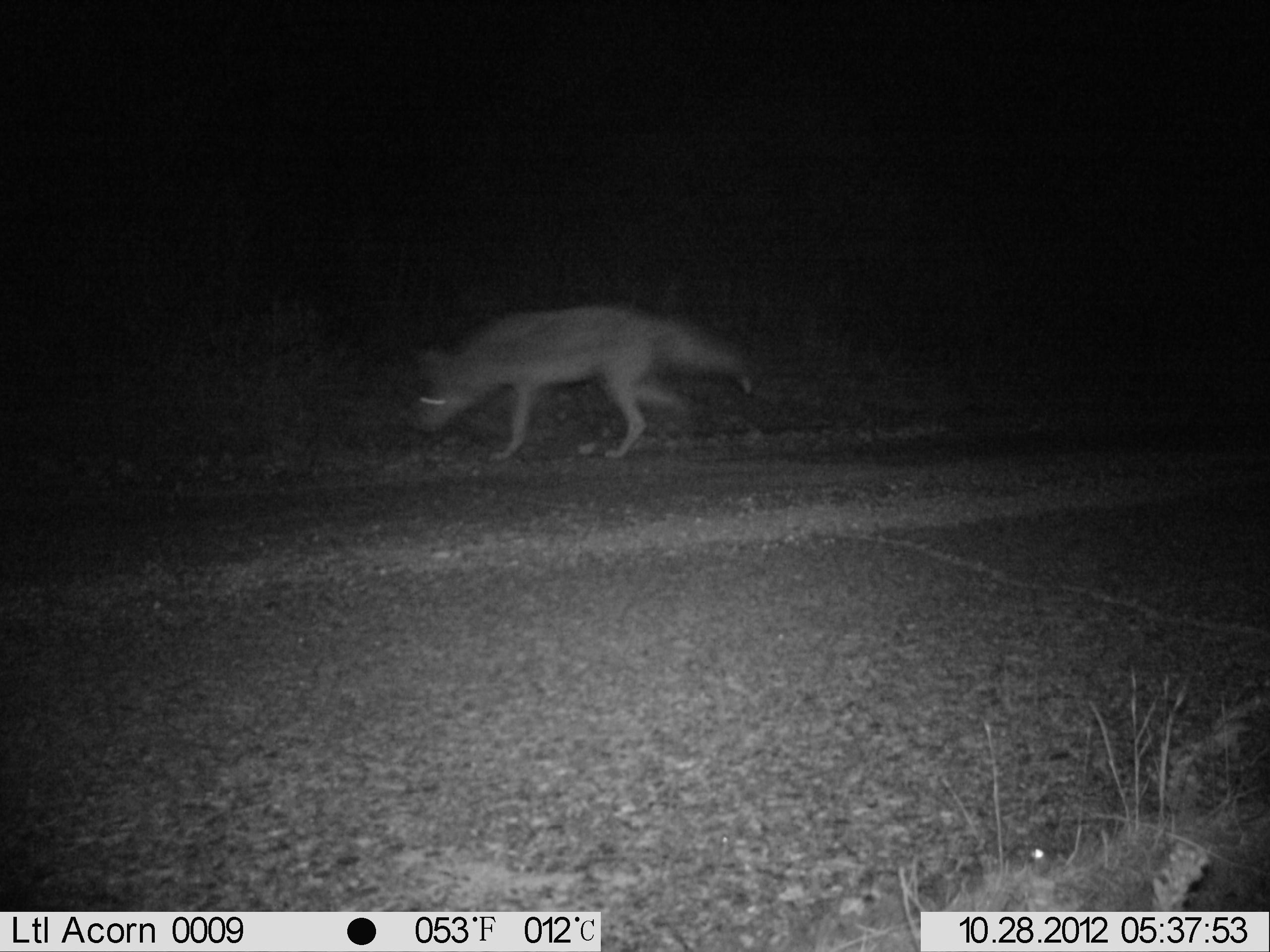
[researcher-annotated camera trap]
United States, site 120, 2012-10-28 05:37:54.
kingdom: Animalia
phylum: Chordata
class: Mammalia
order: Carnivora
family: Canidae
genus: Canis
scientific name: Canis latrans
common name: coyote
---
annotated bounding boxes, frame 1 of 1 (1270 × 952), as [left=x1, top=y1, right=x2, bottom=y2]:
coyote: [left=400, top=297, right=765, bottom=462]